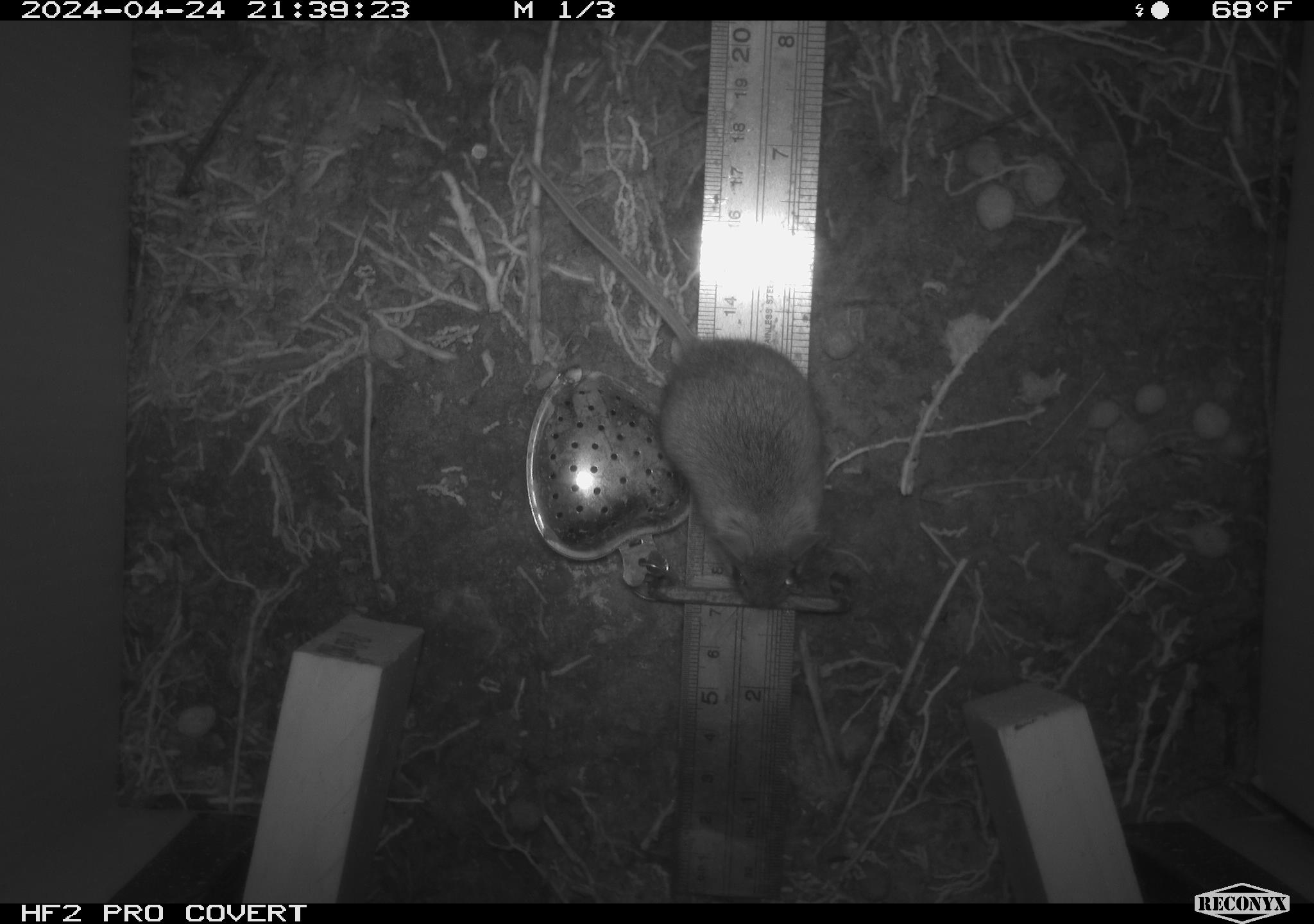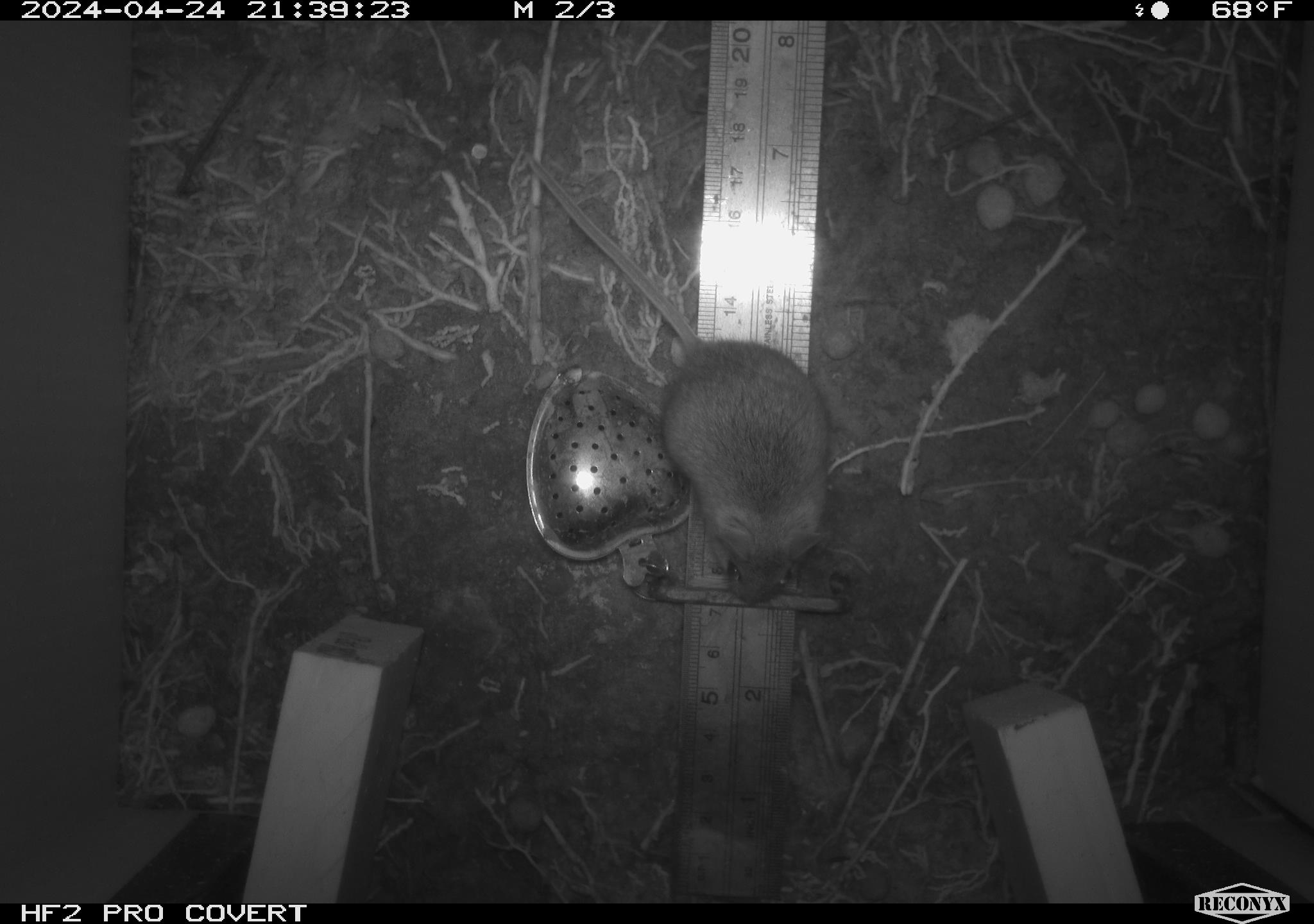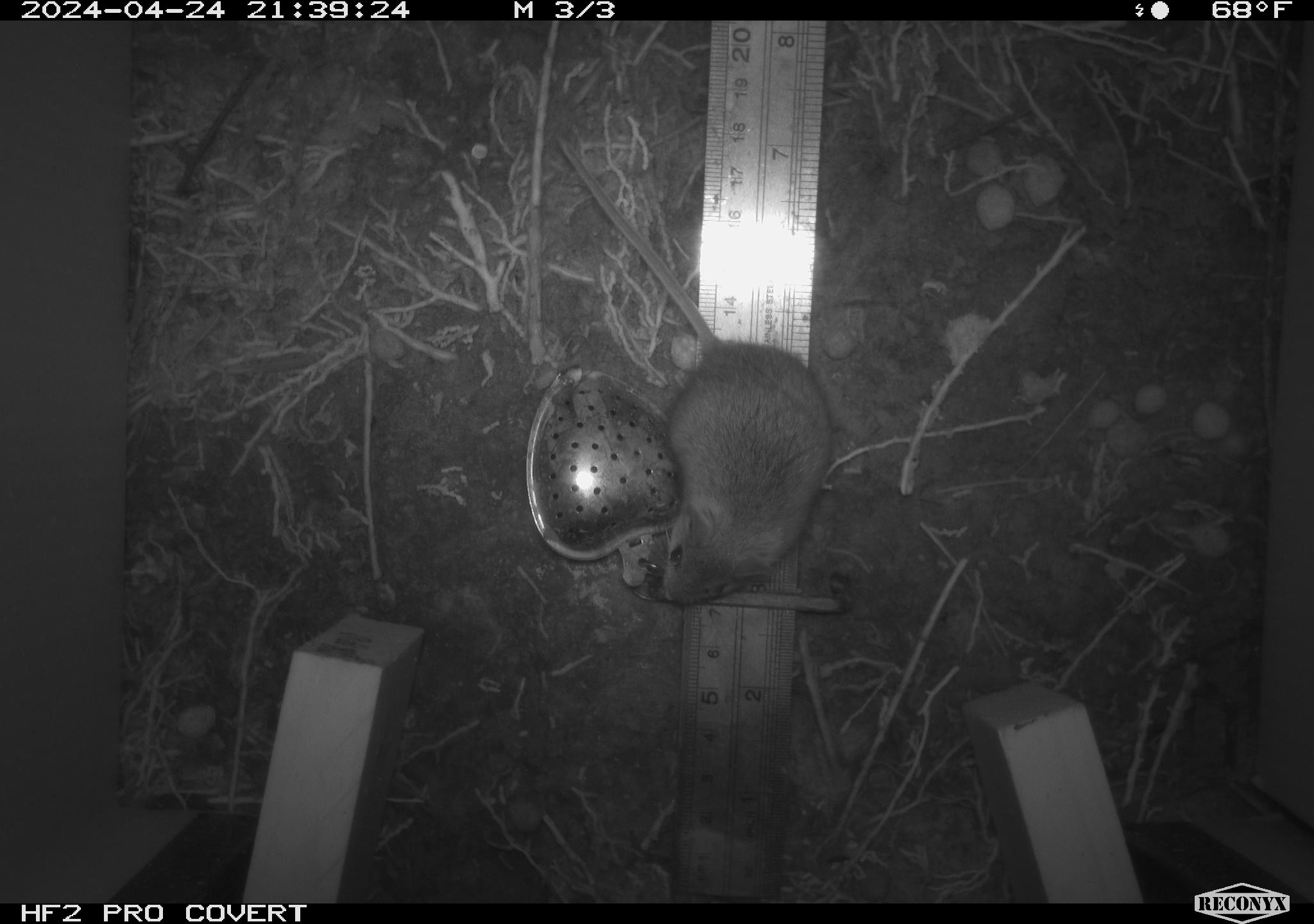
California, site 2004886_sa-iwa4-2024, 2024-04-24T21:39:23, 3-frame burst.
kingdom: Animalia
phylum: Chordata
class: Mammalia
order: Rodentia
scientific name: Rodentia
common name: mouse species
Mouse species (Rodentia).